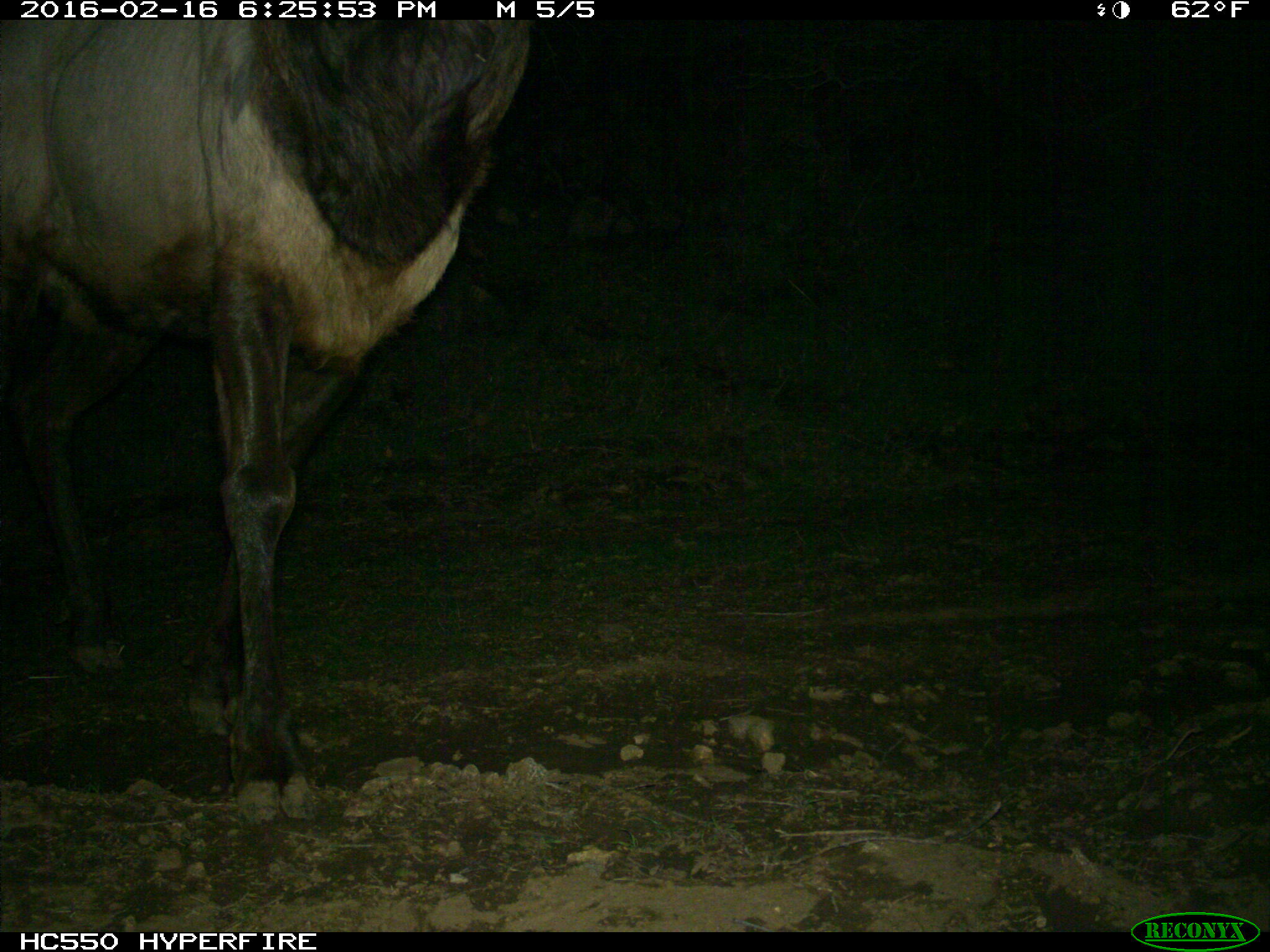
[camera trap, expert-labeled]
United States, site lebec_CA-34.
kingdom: Animalia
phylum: Chordata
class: Mammalia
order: Artiodactyla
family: Cervidae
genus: Cervus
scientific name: Cervus canadensis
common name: elk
Cervus canadensis (elk).